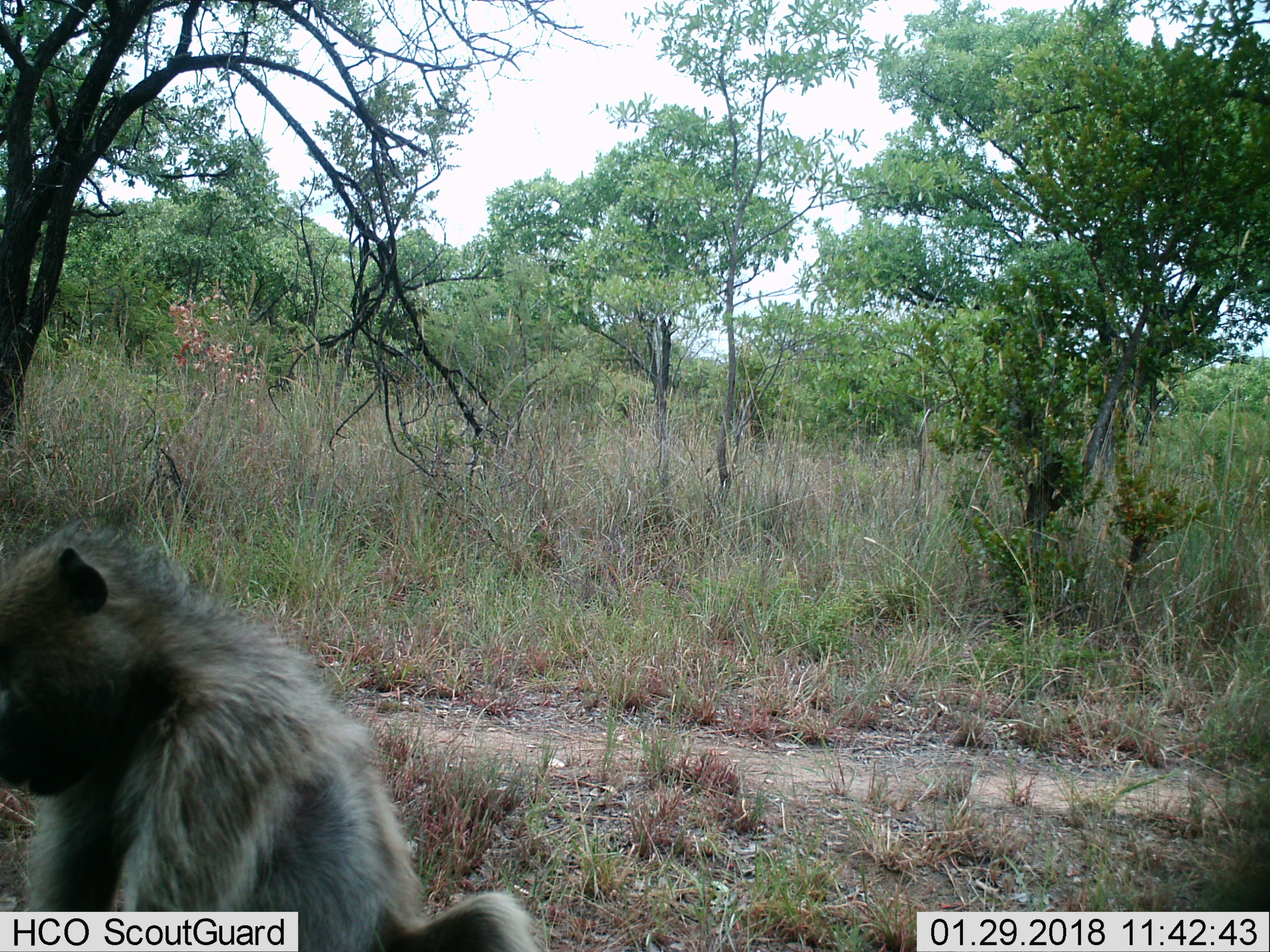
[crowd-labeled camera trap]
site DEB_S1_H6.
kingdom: Animalia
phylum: Chordata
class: Mammalia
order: Primates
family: Cercopithecidae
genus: Papio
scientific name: Papio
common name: baboon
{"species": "baboon (Papio)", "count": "1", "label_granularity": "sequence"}